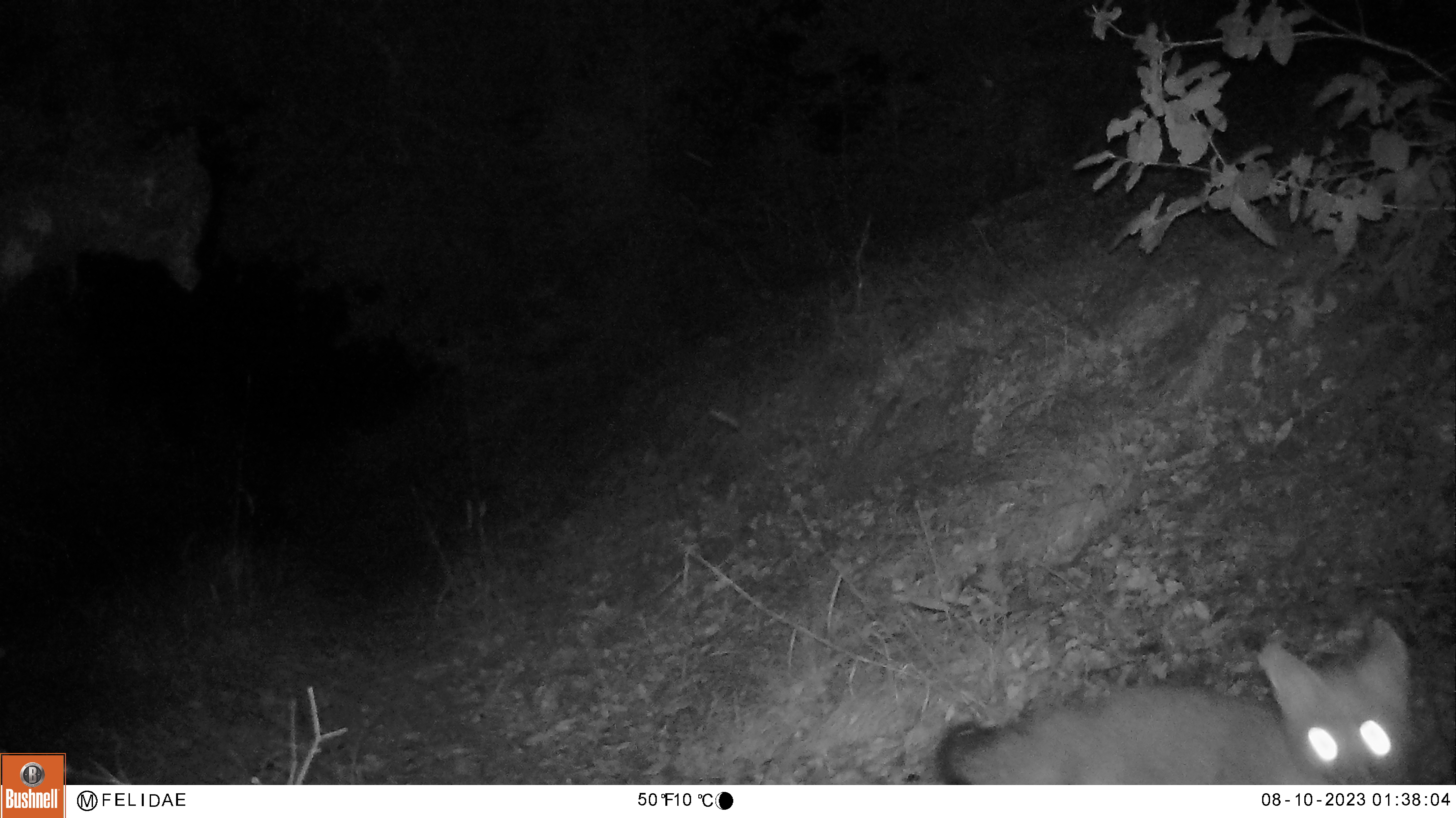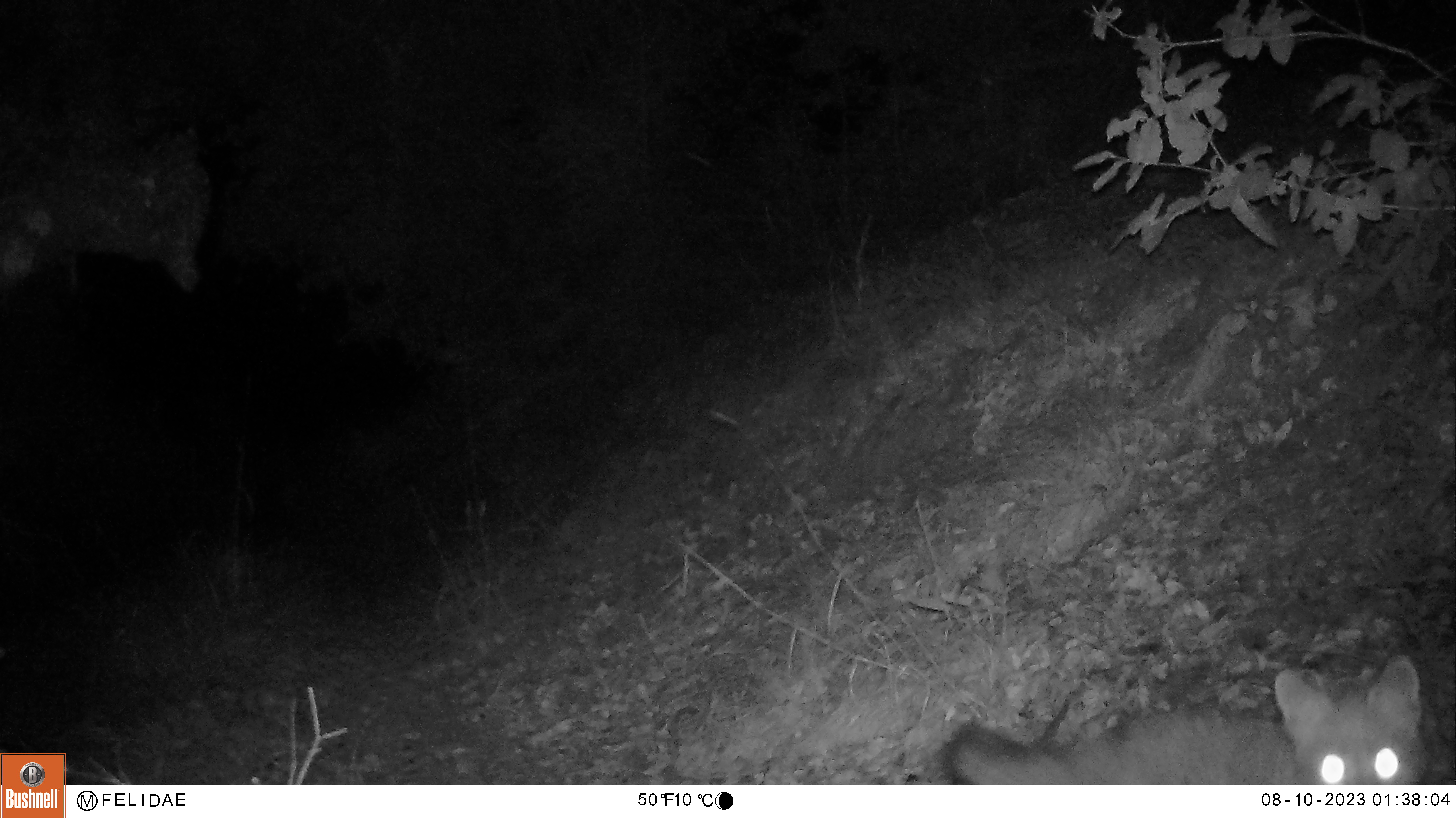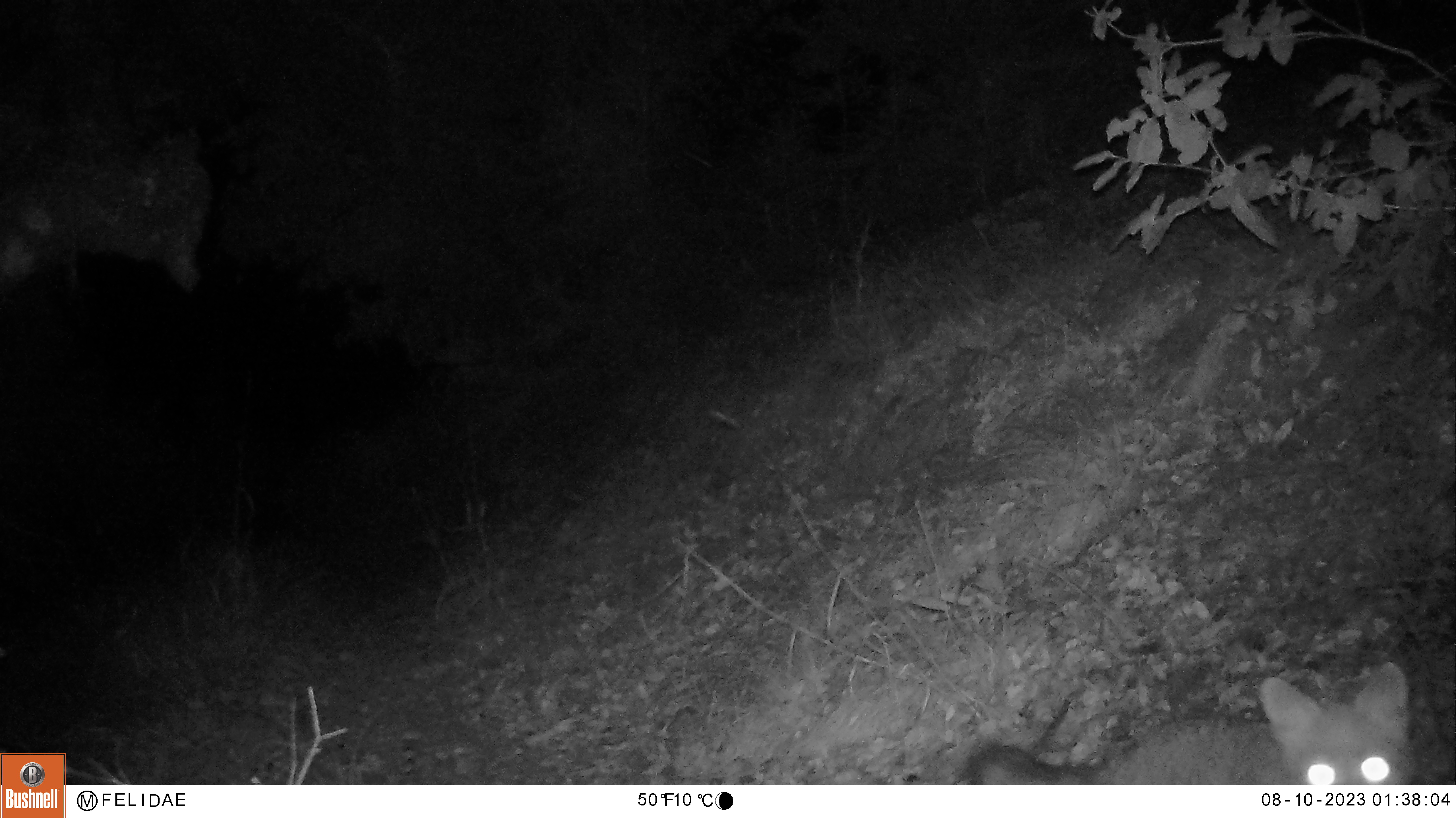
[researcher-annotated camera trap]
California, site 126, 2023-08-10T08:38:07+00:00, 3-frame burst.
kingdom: Animalia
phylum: Chordata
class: Mammalia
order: Carnivora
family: Canidae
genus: Urocyon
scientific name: Urocyon cinereoargenteus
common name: gray fox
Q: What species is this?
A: Gray fox (Urocyon cinereoargenteus).